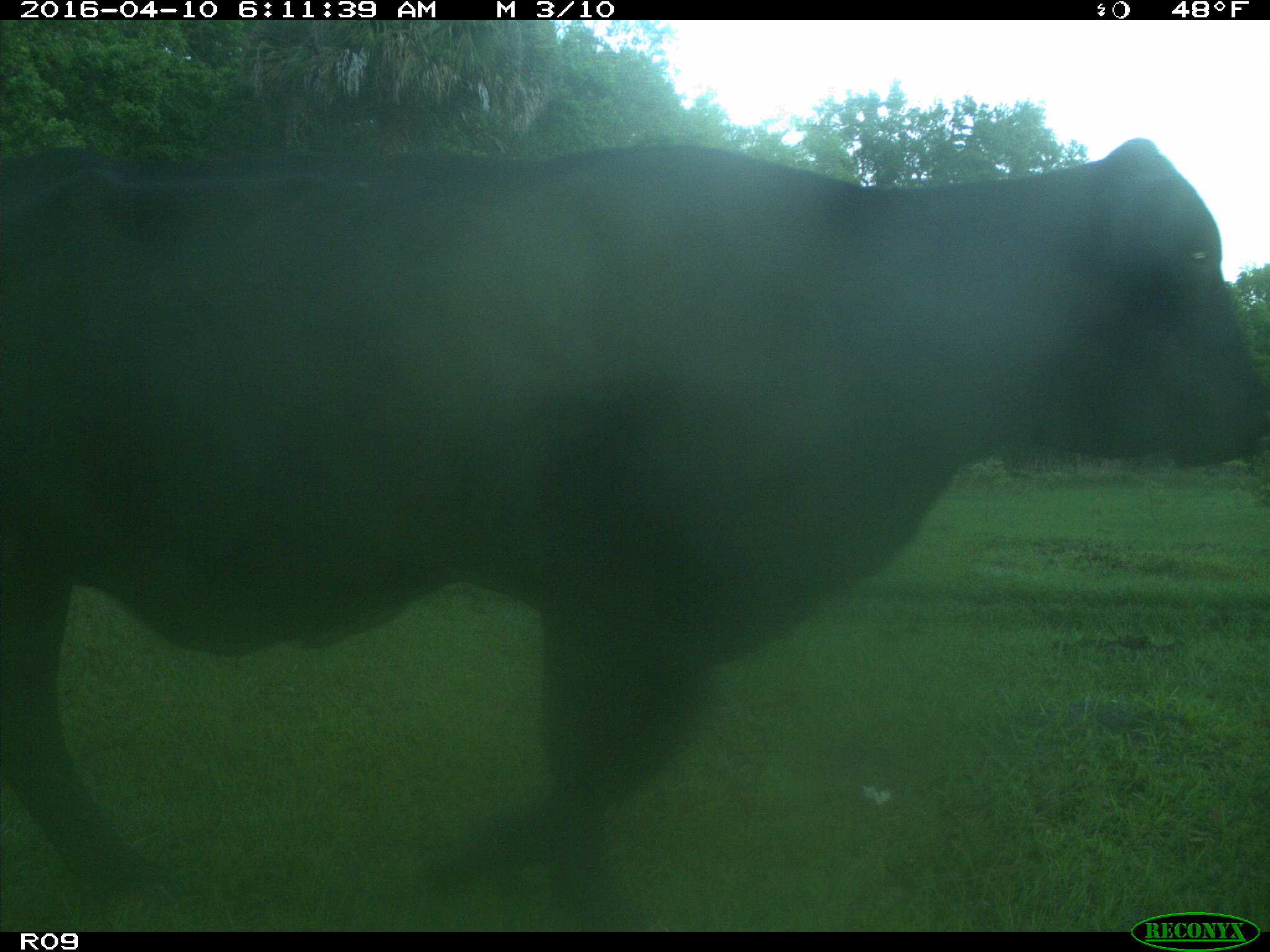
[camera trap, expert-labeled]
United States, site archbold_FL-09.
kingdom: Animalia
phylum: Chordata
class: Mammalia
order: Artiodactyla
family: Bovidae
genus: Bos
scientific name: Bos taurus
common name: domestic cow